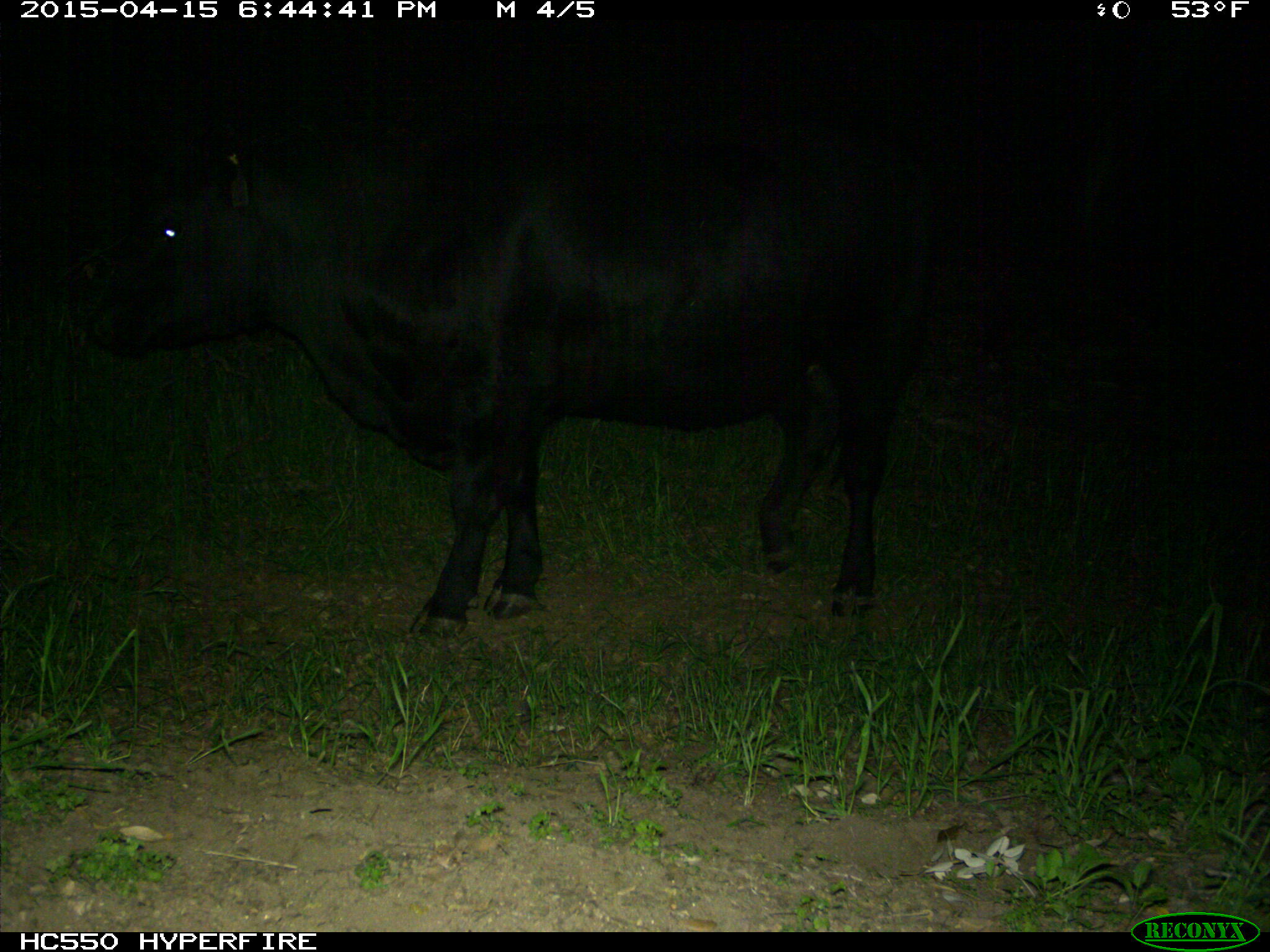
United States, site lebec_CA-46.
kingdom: Animalia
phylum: Chordata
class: Mammalia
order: Artiodactyla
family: Bovidae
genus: Bos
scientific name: Bos taurus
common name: domestic cow